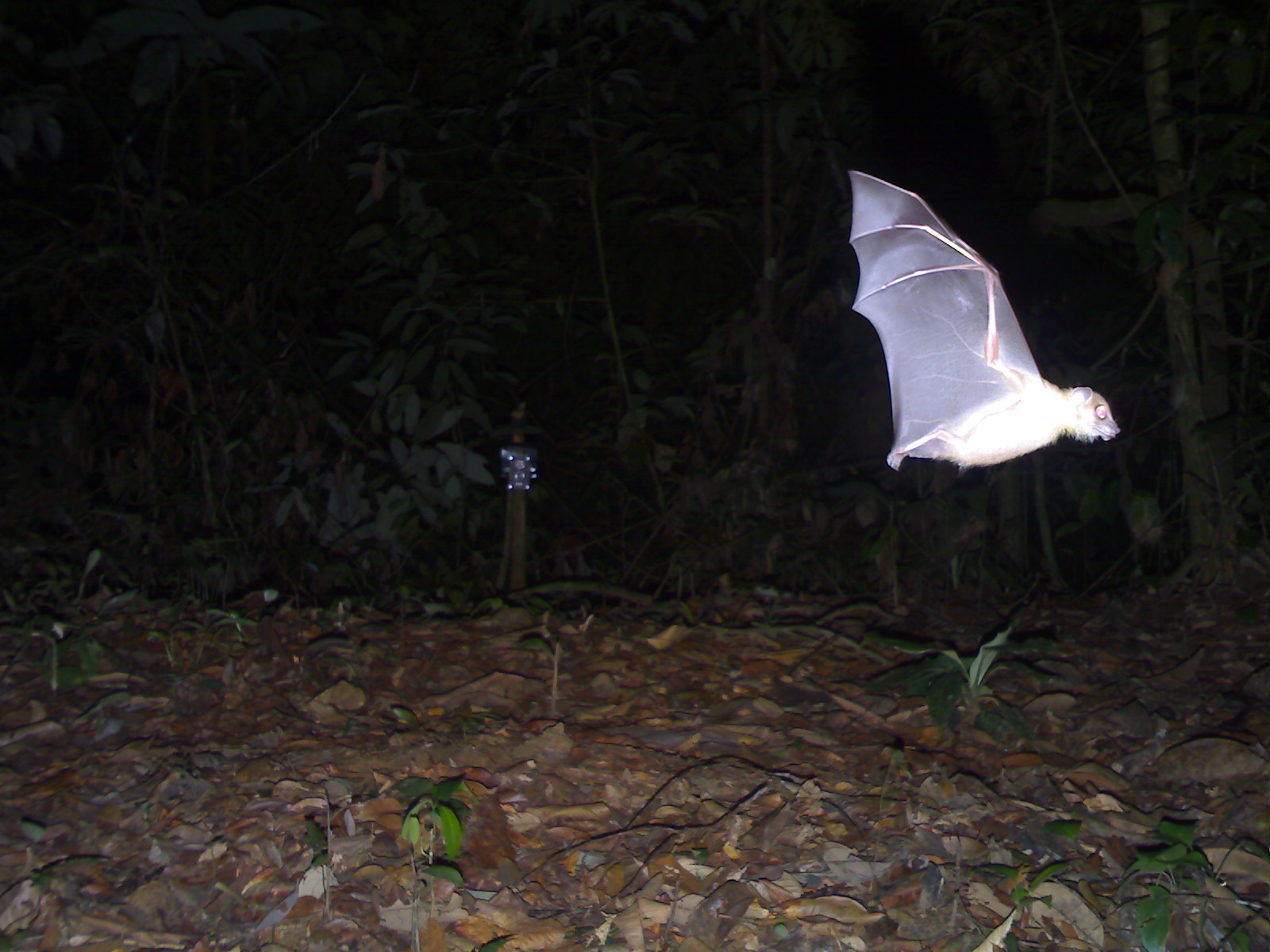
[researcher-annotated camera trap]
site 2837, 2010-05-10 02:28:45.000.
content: unidentified animal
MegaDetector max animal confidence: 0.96